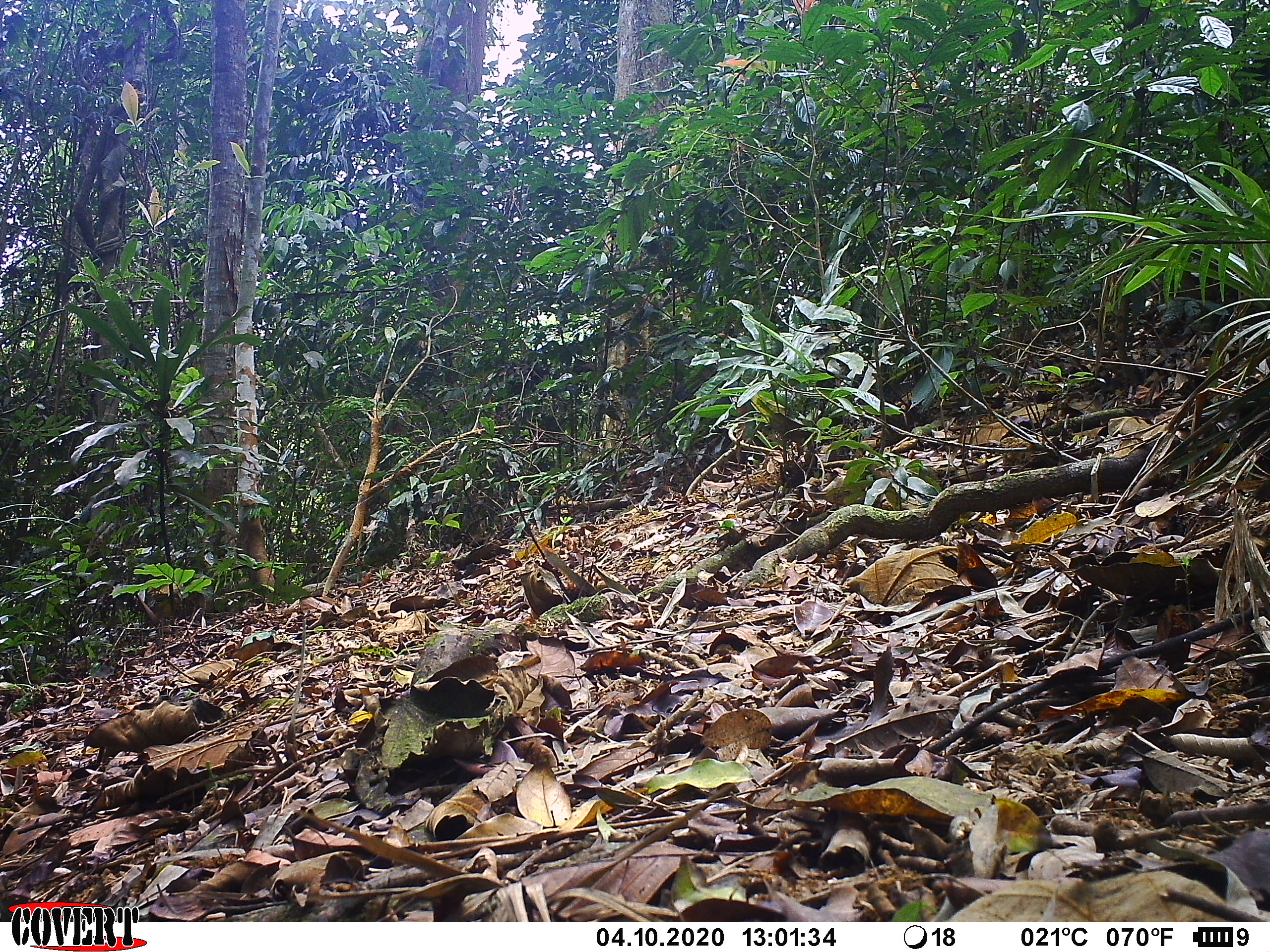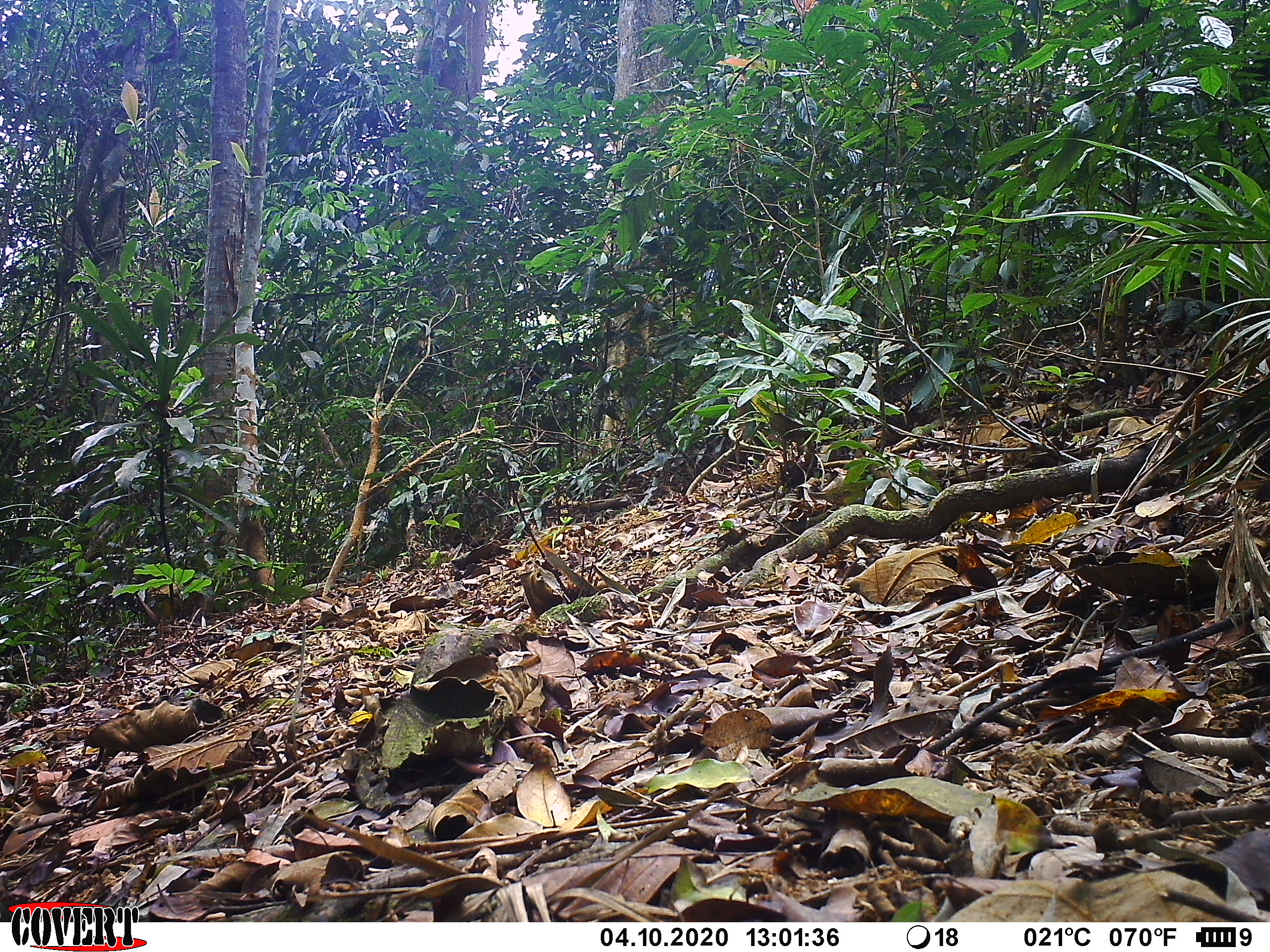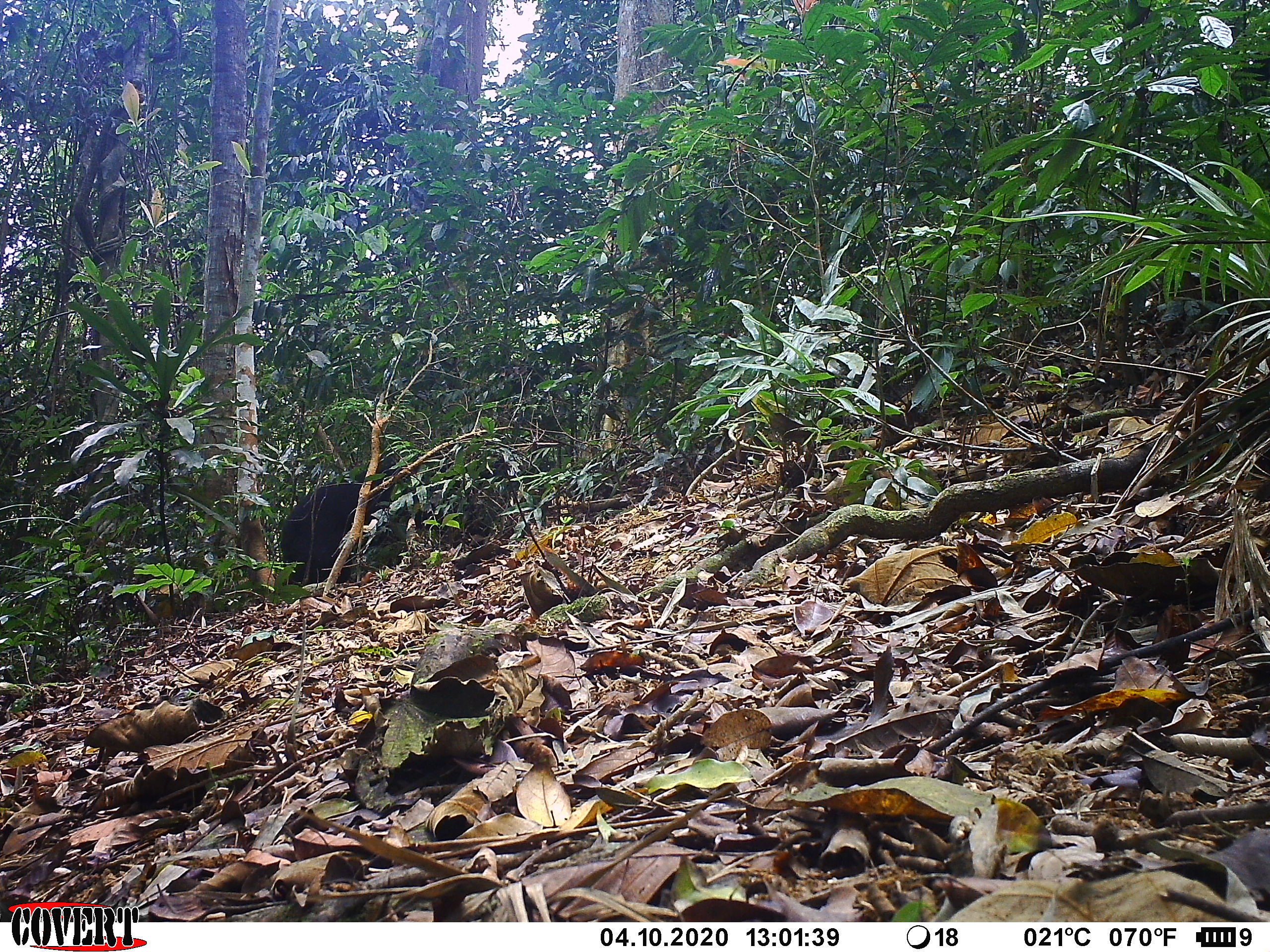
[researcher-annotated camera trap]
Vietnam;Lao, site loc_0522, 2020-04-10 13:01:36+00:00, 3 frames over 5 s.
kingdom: Animalia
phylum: Chordata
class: Mammalia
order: Carnivora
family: Ursidae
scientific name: Ursidae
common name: bear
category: unidentified bear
Unidentified bear (bear) (Ursidae). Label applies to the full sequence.